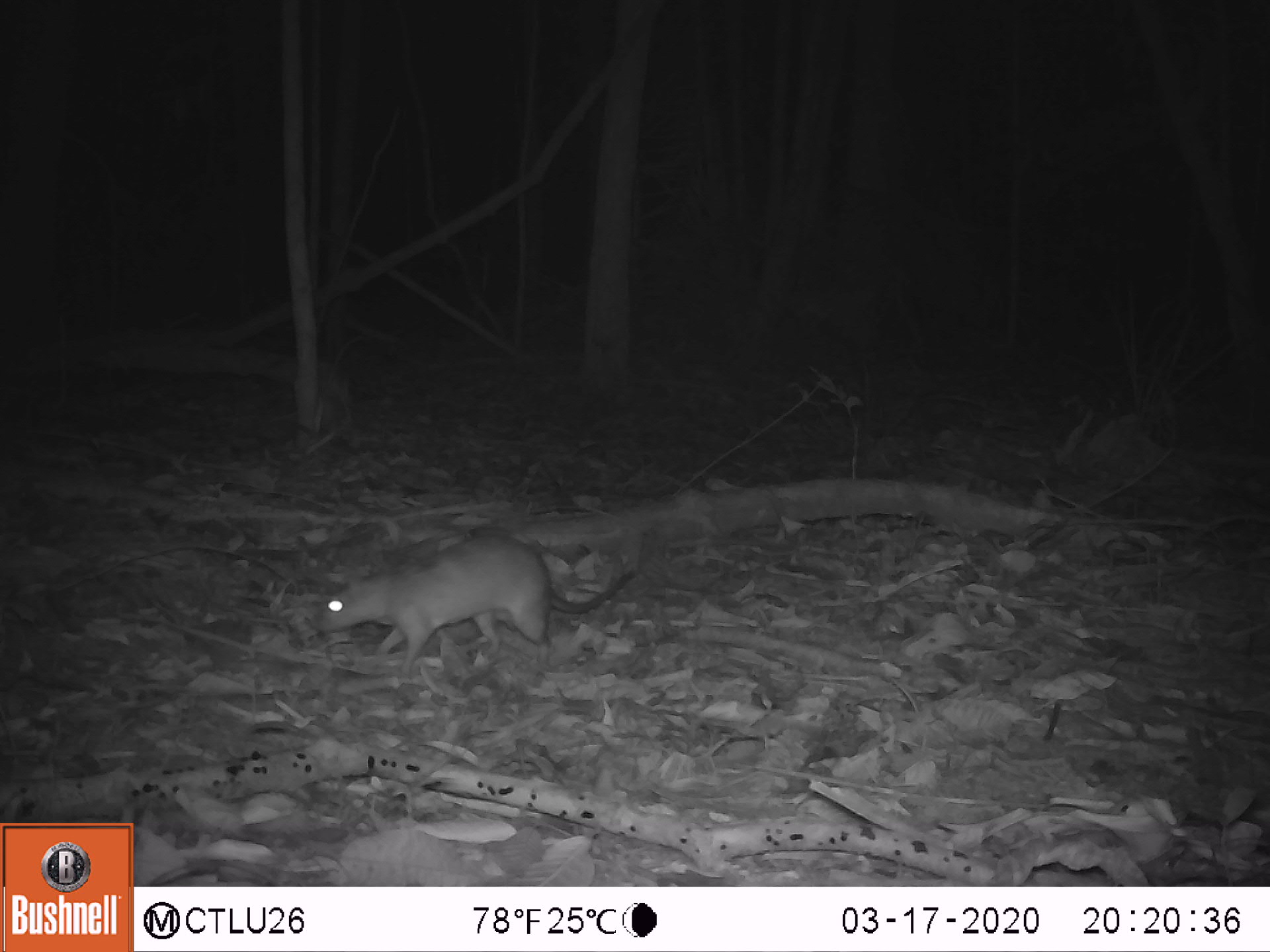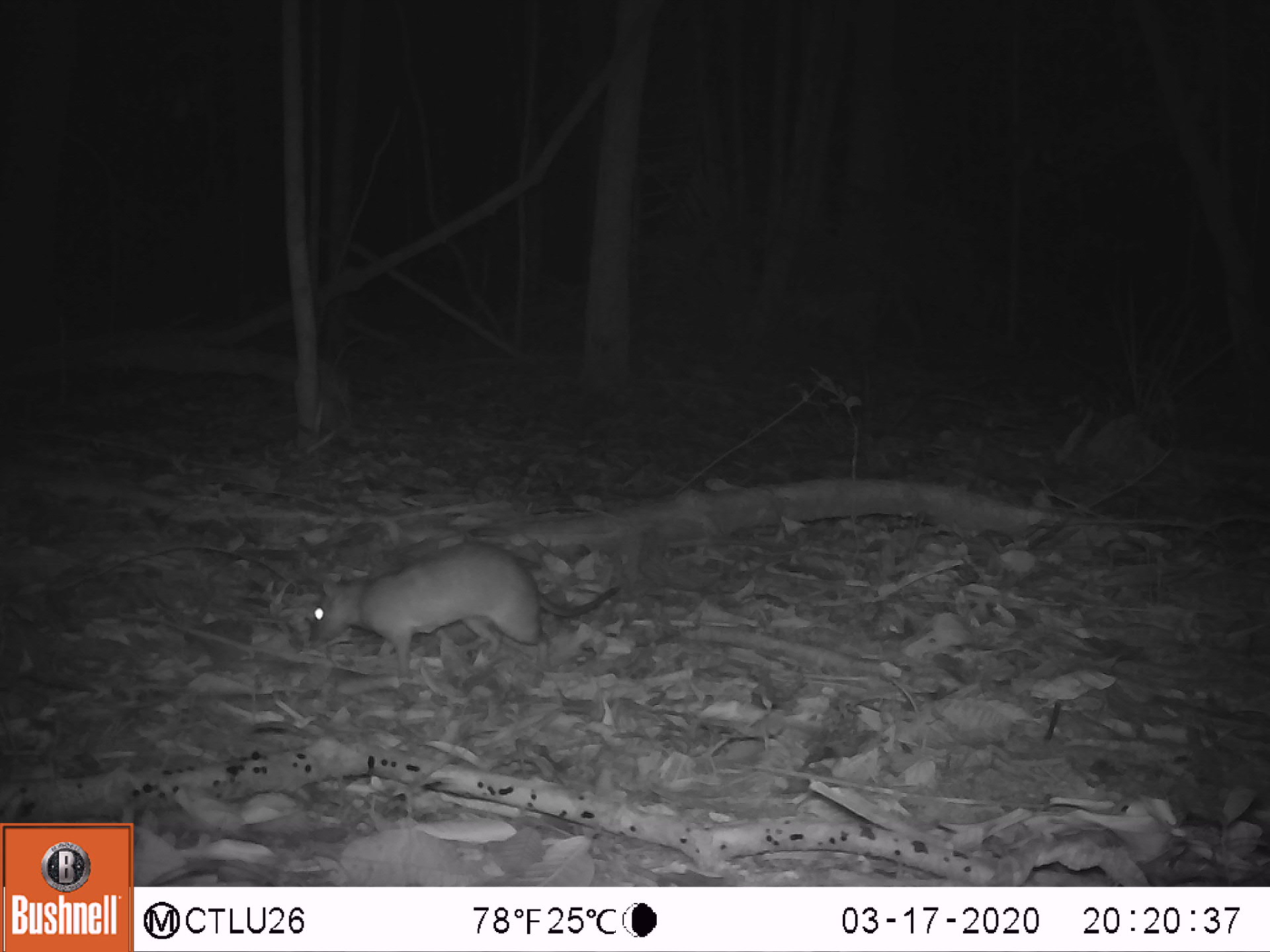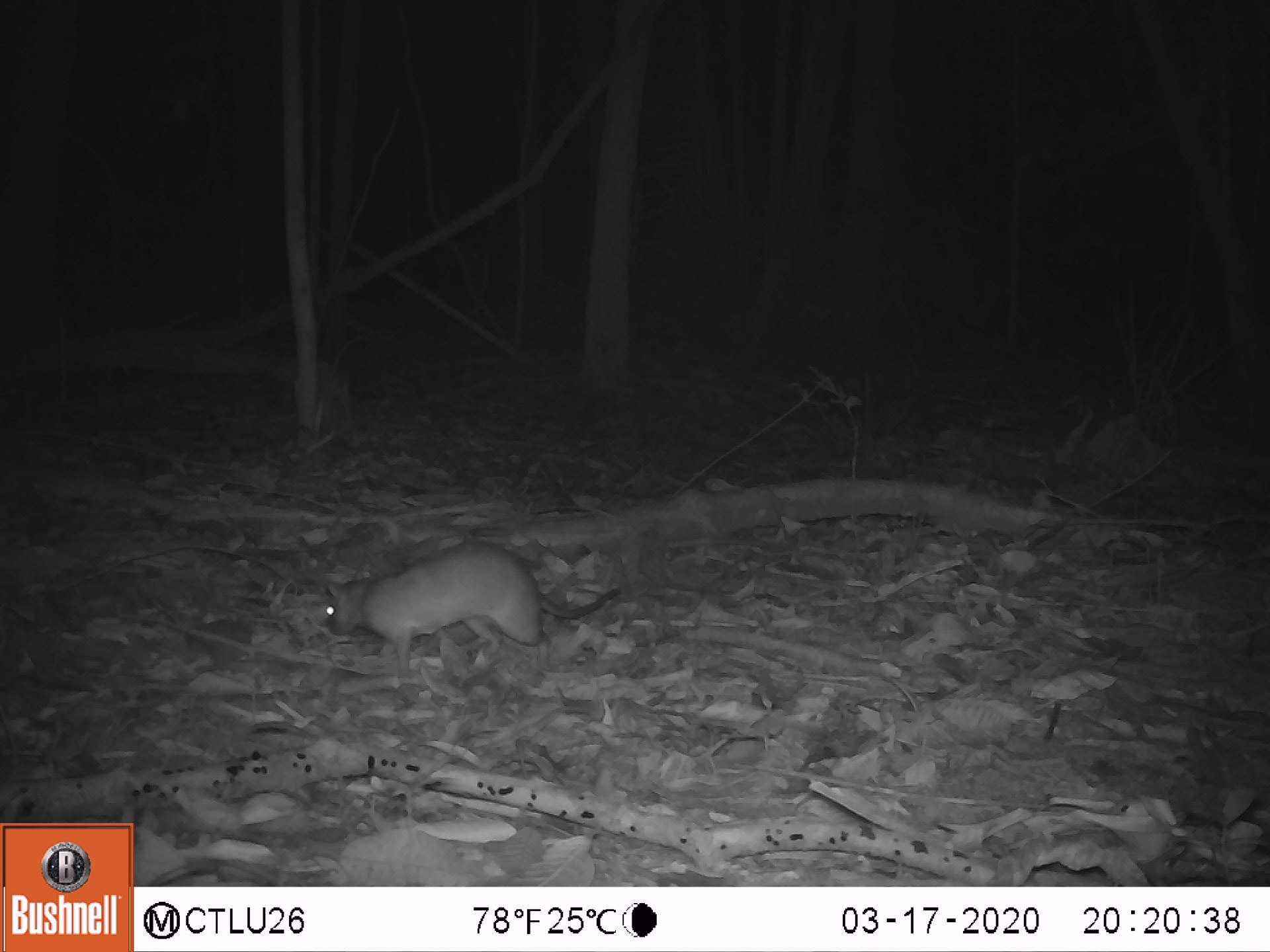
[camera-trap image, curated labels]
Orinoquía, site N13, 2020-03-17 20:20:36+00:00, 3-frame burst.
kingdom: Animalia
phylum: Chordata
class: Mammalia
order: Rodentia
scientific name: Rodentia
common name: rodent